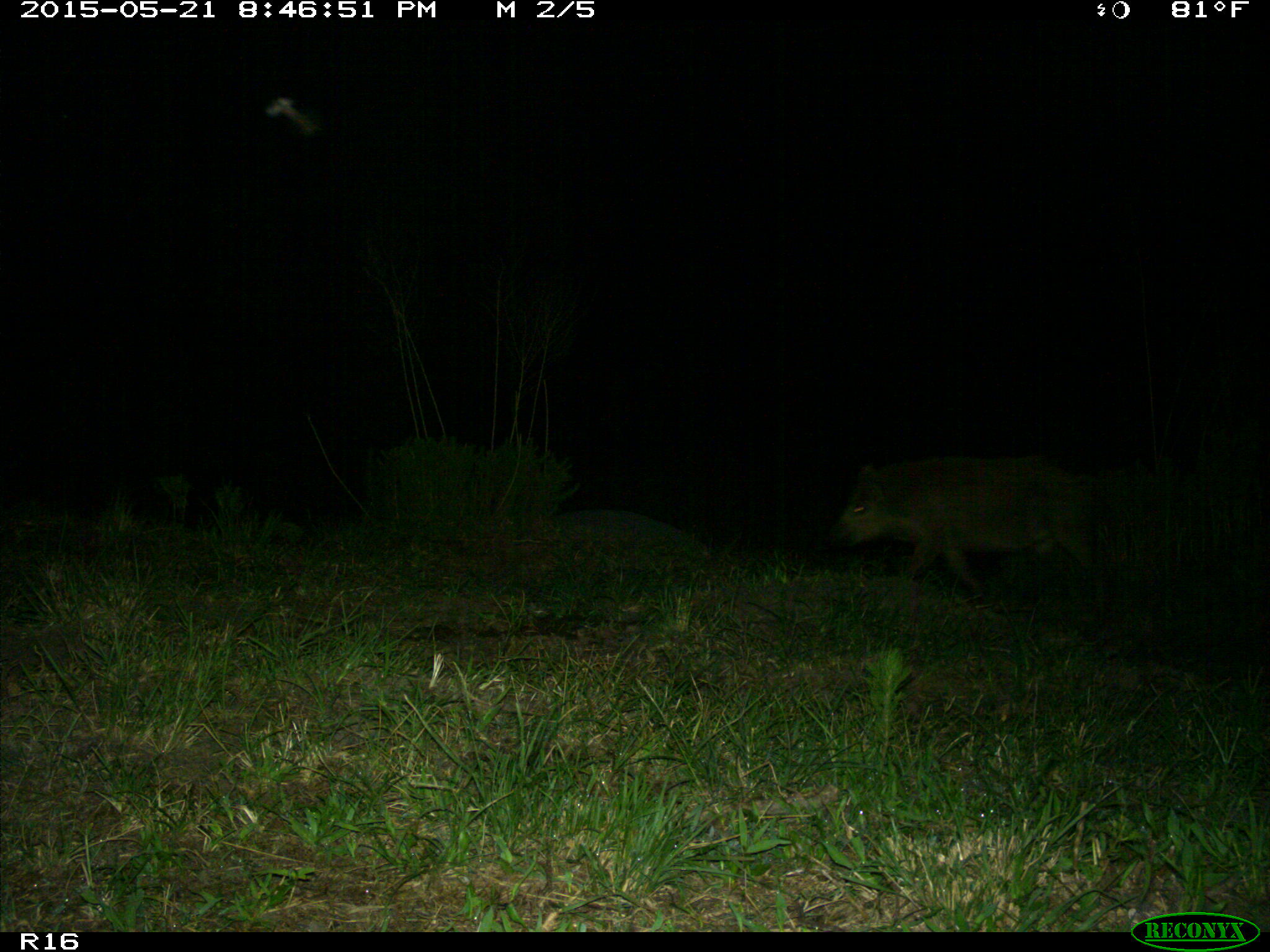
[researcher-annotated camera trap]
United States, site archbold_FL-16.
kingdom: Animalia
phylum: Chordata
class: Mammalia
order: Artiodactyla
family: Suidae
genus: Sus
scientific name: Sus scrofa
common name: wild boar